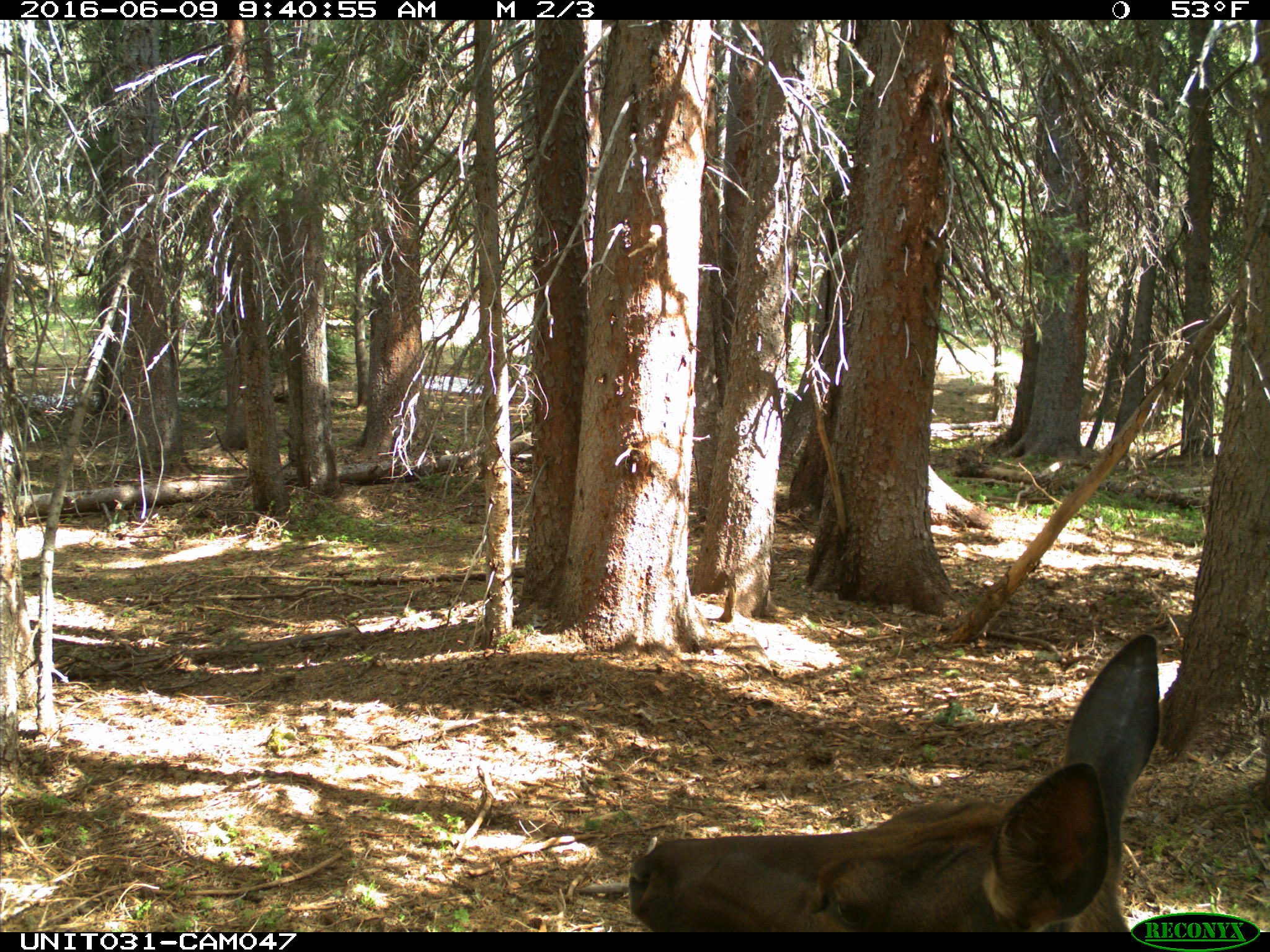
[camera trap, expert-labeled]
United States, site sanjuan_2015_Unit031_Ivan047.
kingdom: Animalia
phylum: Chordata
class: Mammalia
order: Artiodactyla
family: Cervidae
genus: Cervus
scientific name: Cervus elaphus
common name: red deer